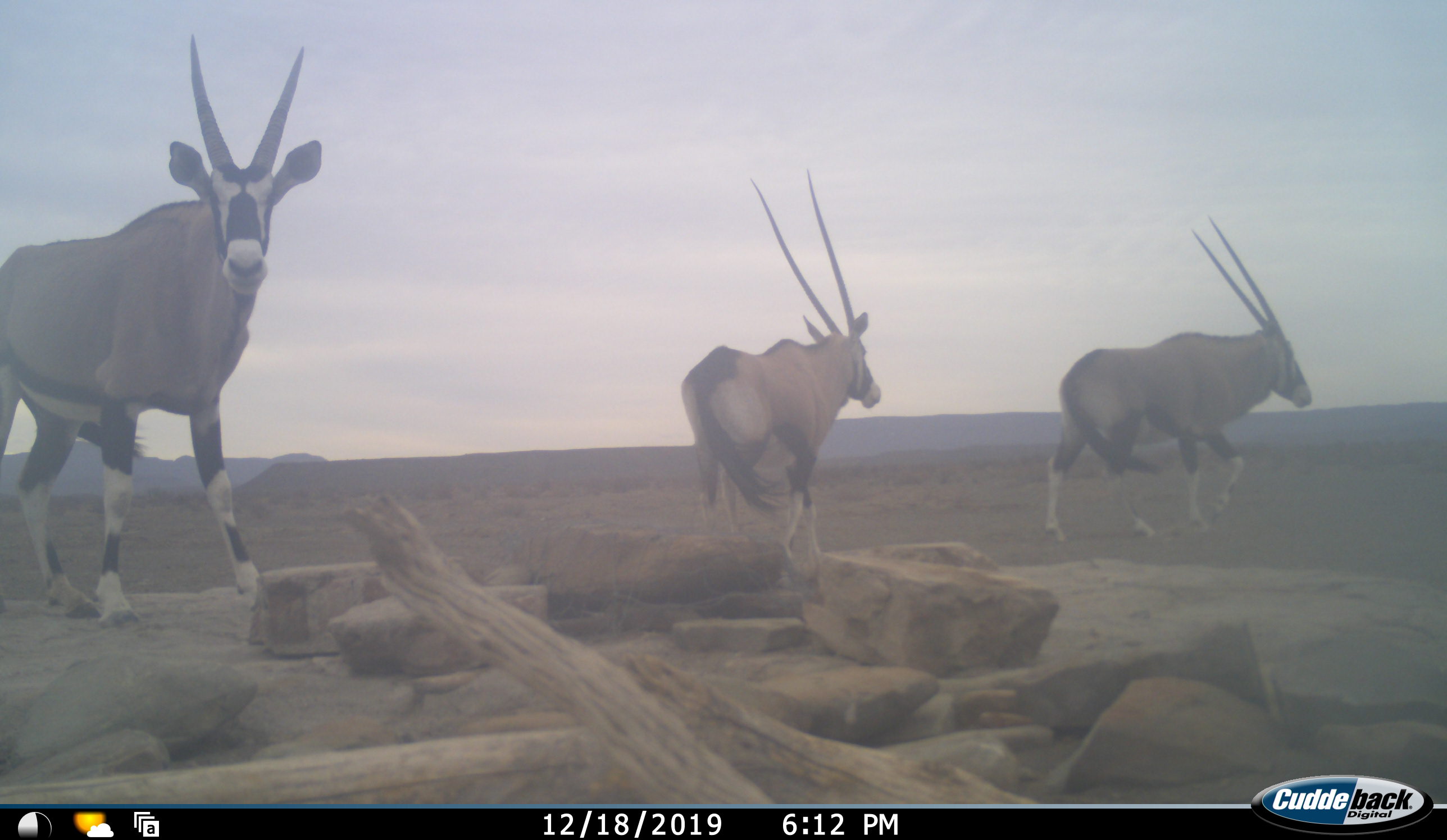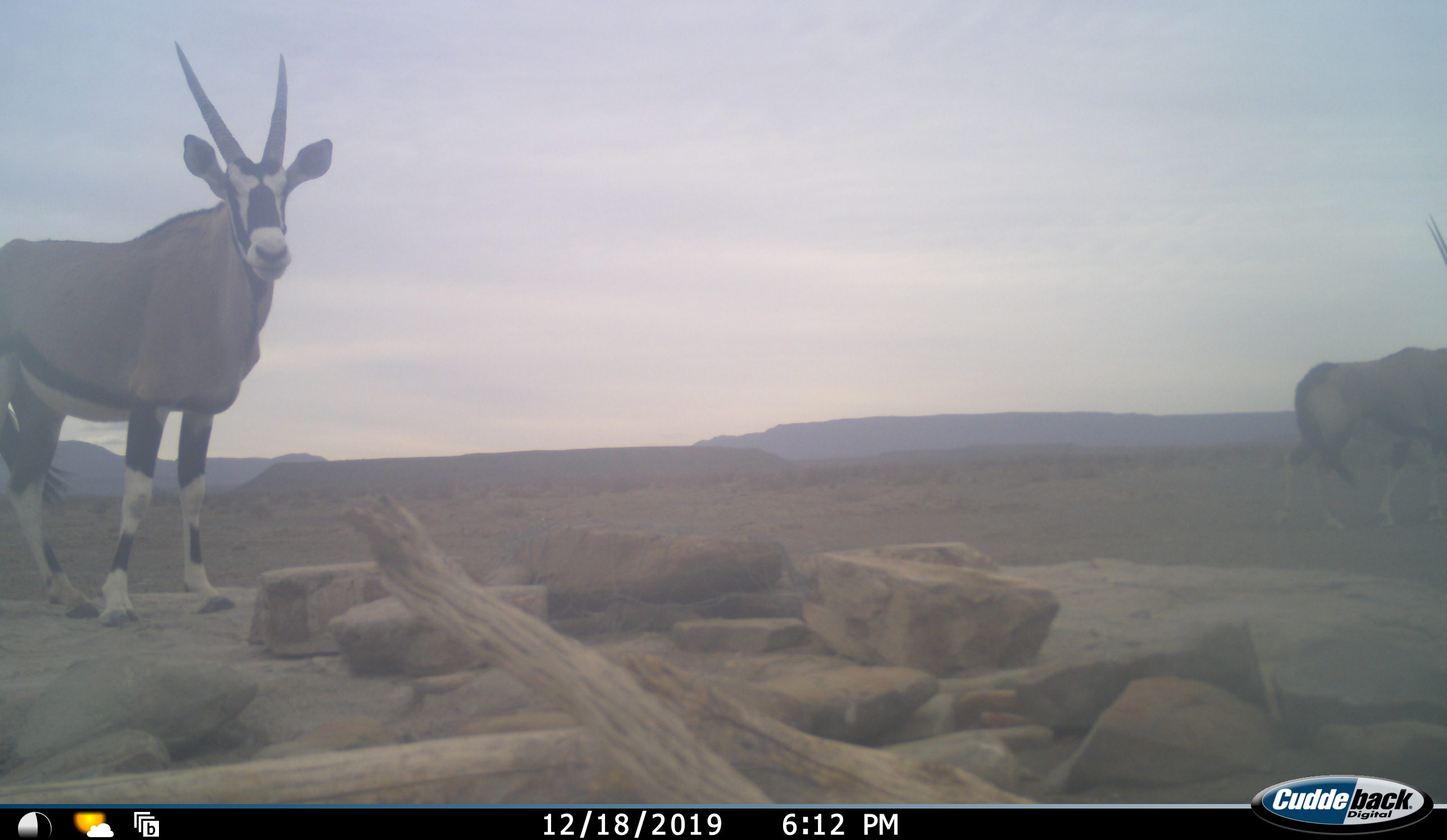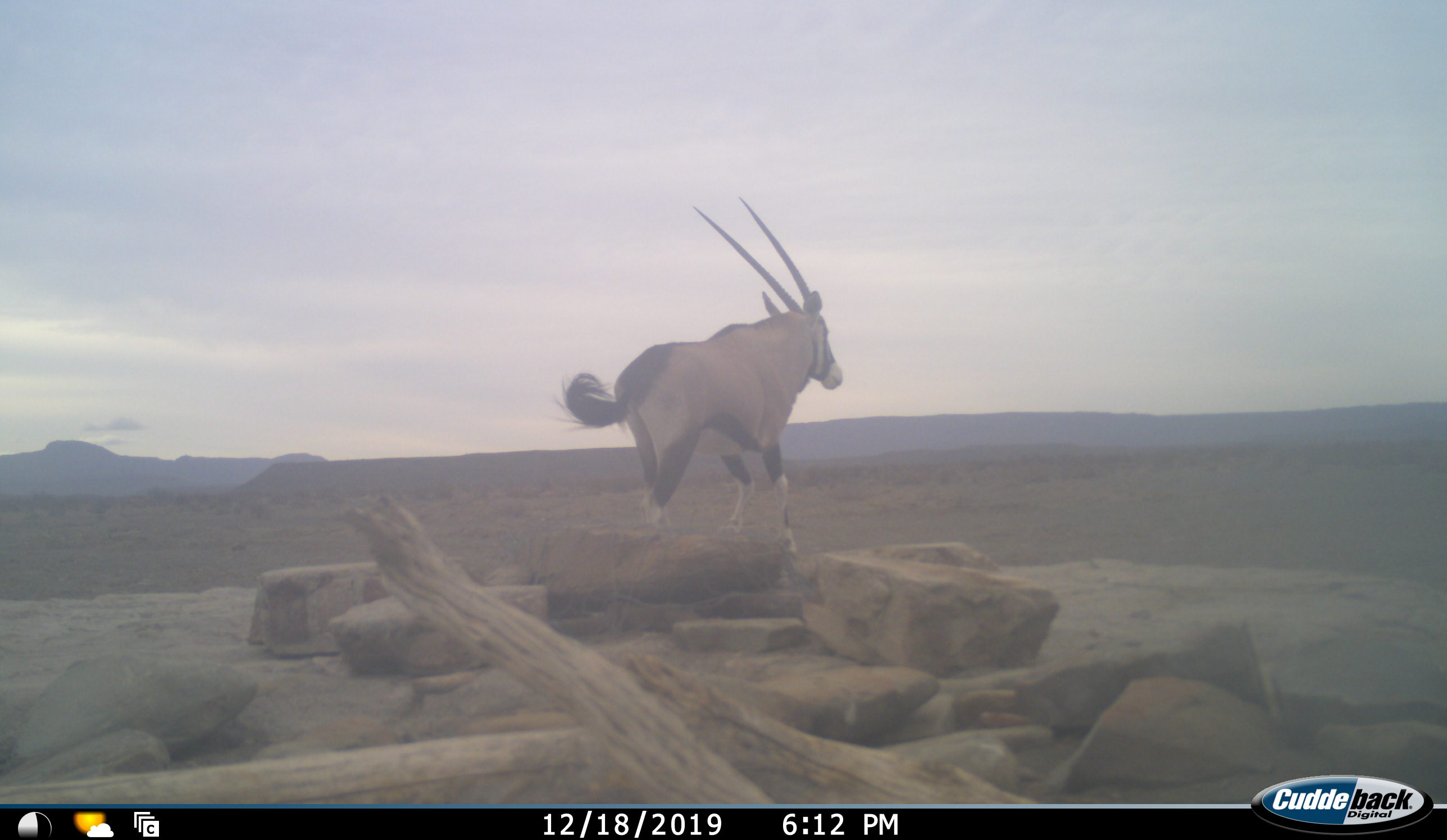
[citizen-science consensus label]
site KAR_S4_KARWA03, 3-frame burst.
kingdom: Animalia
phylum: Chordata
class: Mammalia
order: Artiodactyla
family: Bovidae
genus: Oryx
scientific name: Oryx gazella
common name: gemsbok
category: oryx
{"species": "oryx (gemsbok) (Oryx gazella)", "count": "3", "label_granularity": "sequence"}